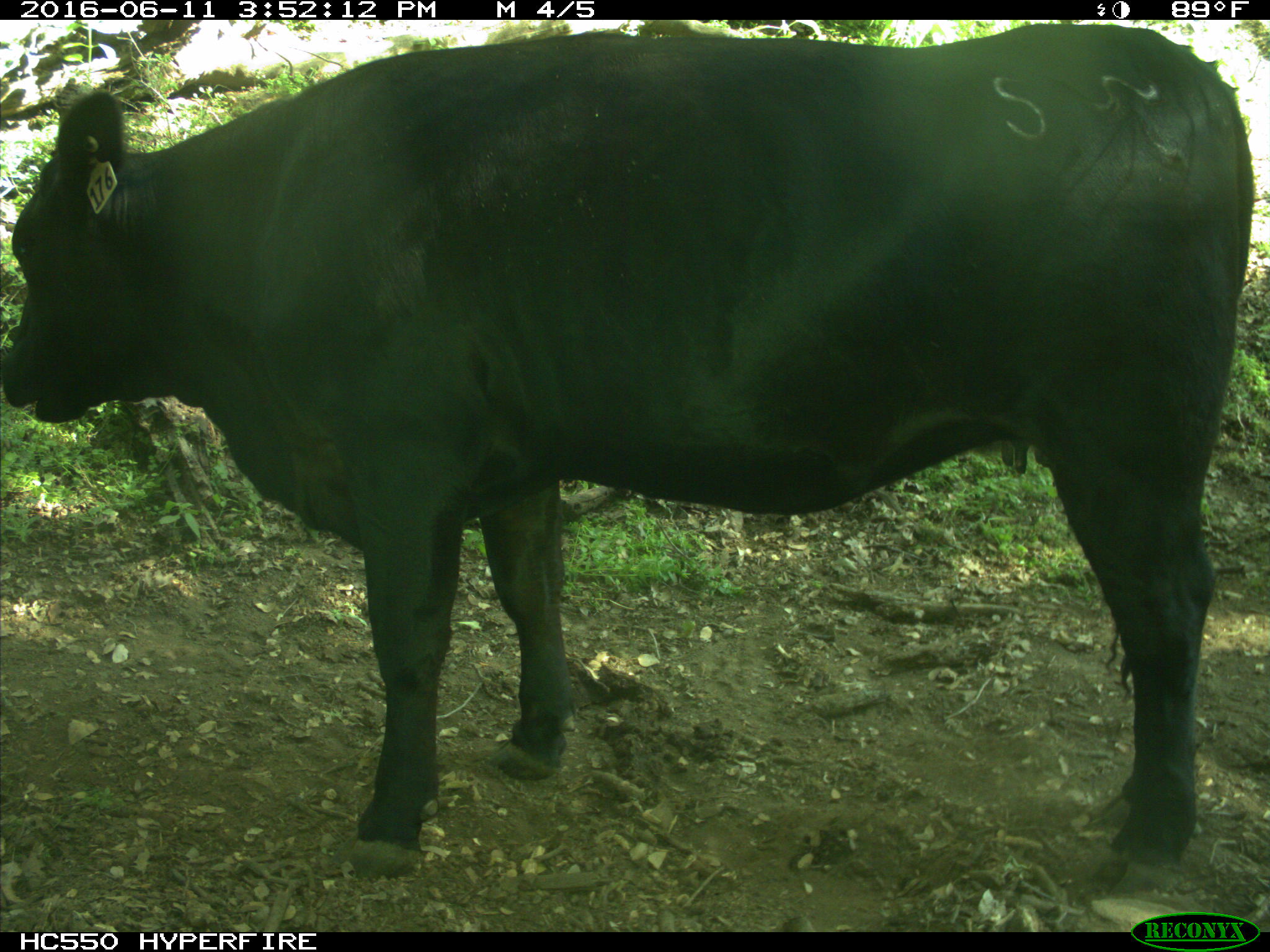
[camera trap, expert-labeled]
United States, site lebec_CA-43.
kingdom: Animalia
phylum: Chordata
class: Mammalia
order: Artiodactyla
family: Bovidae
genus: Bos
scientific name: Bos taurus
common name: domestic cow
Bos taurus (domestic cow).